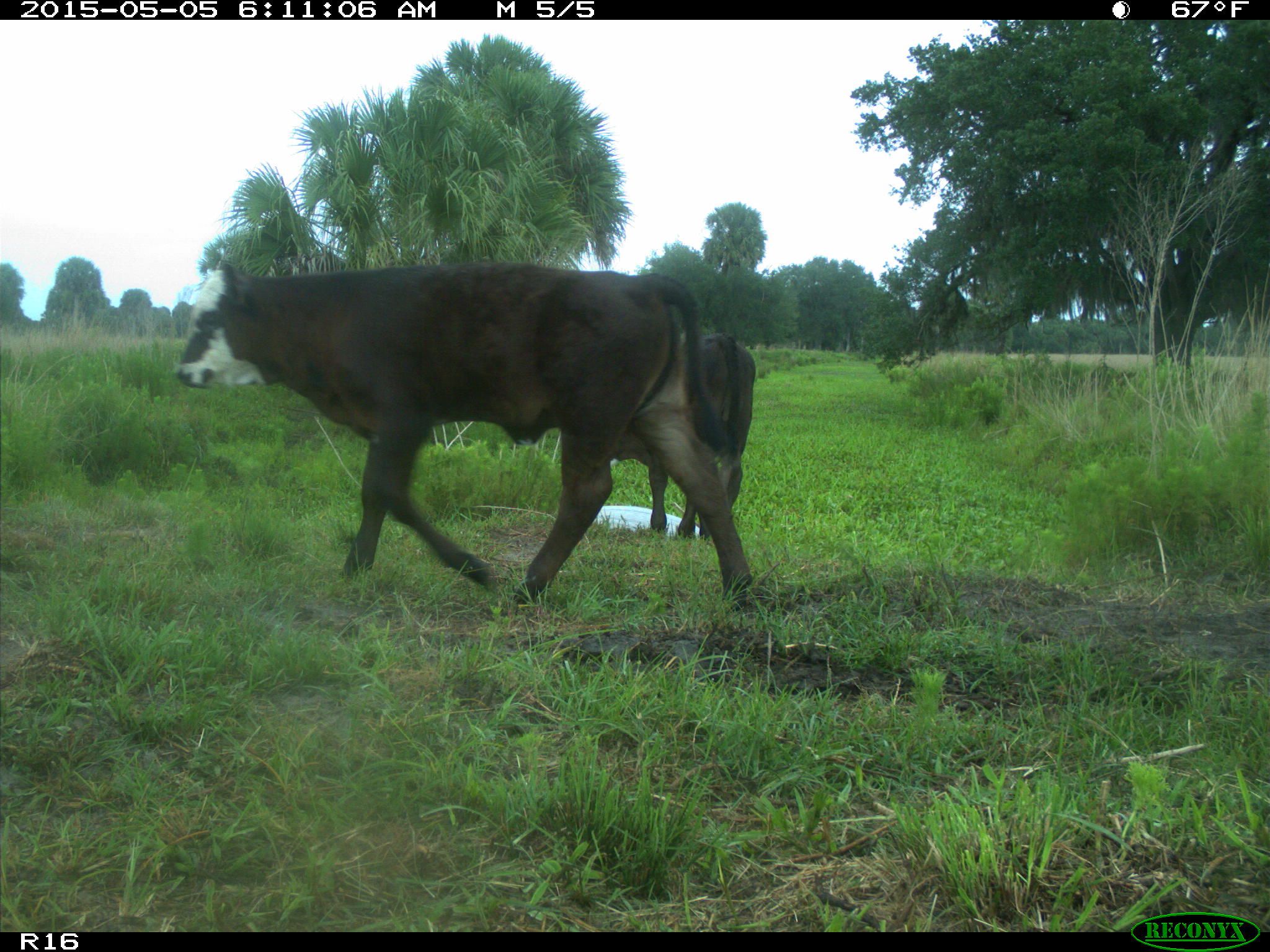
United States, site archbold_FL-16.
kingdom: Animalia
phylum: Chordata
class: Mammalia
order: Artiodactyla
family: Bovidae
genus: Bos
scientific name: Bos taurus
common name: domestic cow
Bos taurus (domestic cow).